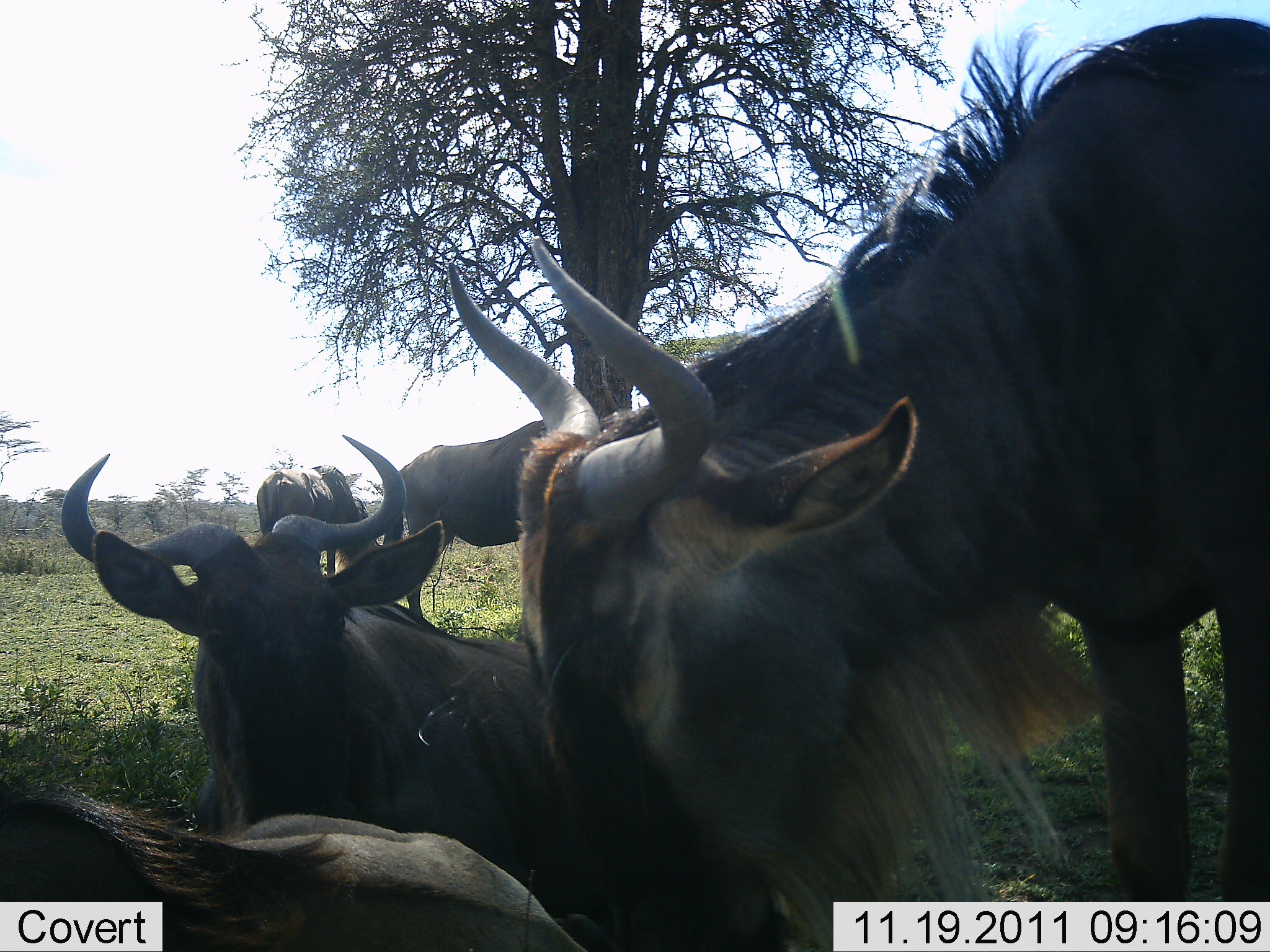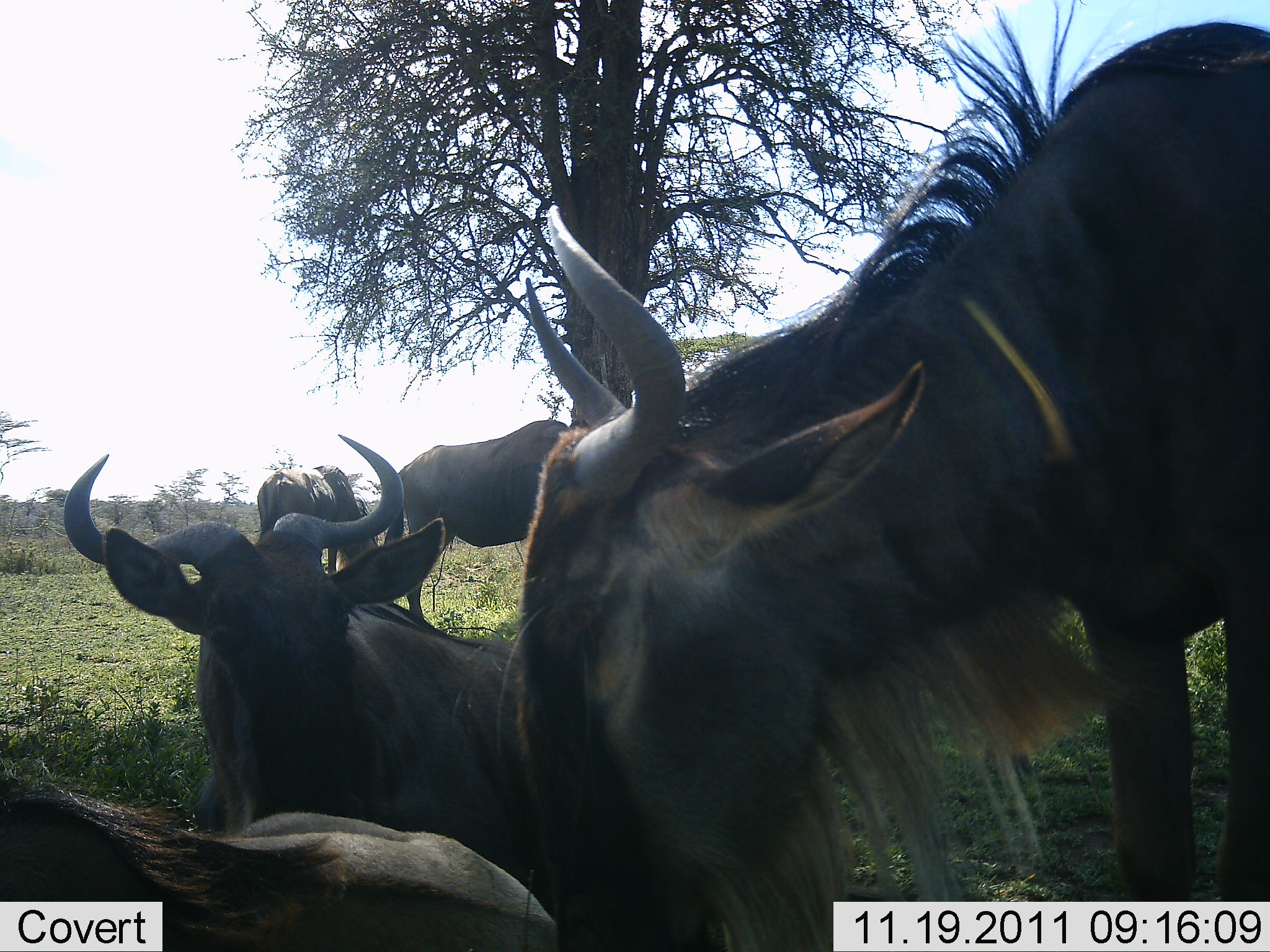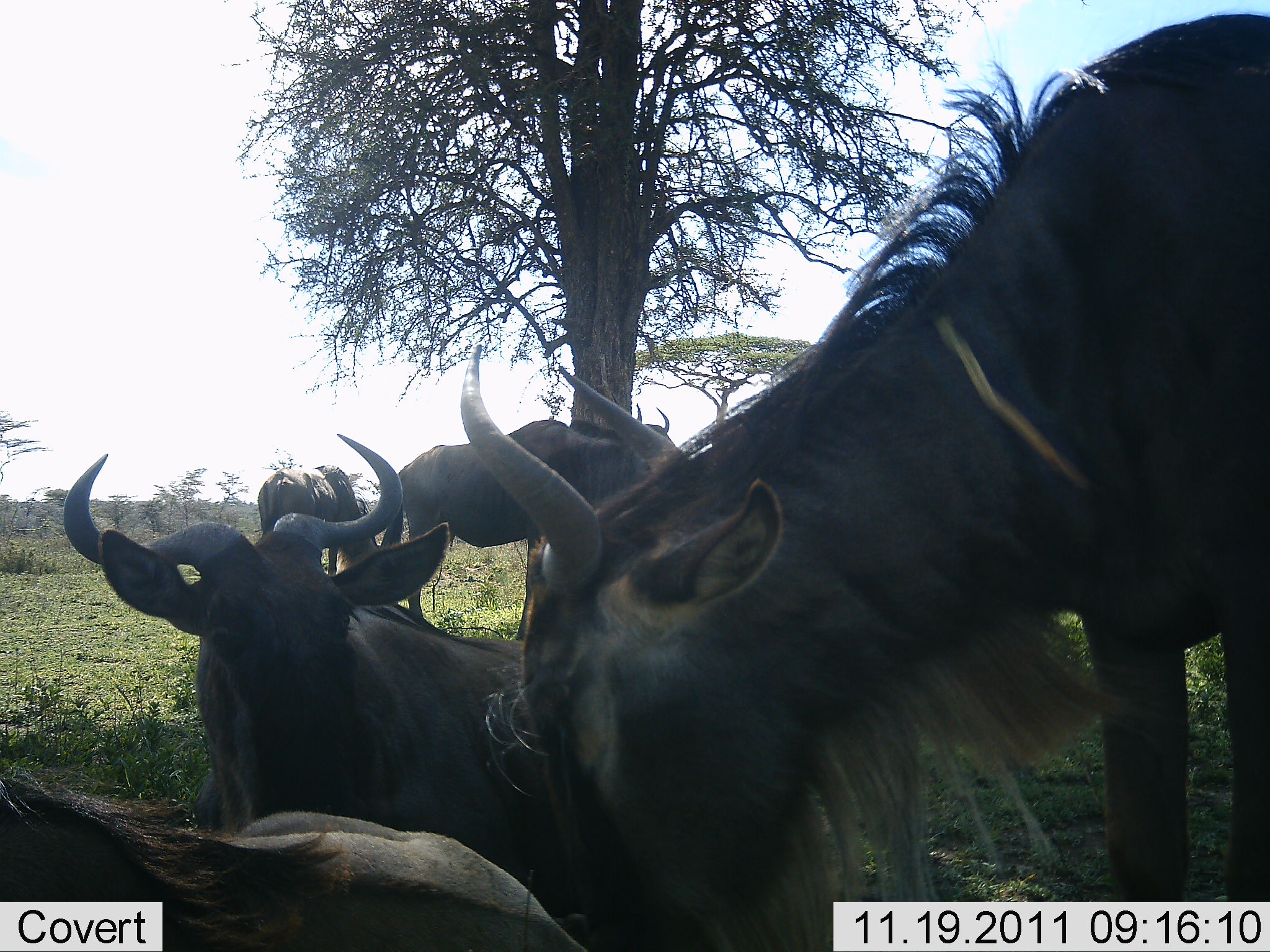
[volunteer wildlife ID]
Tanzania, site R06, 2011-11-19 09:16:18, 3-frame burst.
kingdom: Animalia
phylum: Chordata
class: Mammalia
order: Artiodactyla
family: Bovidae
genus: Connochaetes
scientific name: Connochaetes taurinus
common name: blue wildebeest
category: wildebeest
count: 5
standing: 86%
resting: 86%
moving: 0%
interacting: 29%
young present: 7%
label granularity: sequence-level